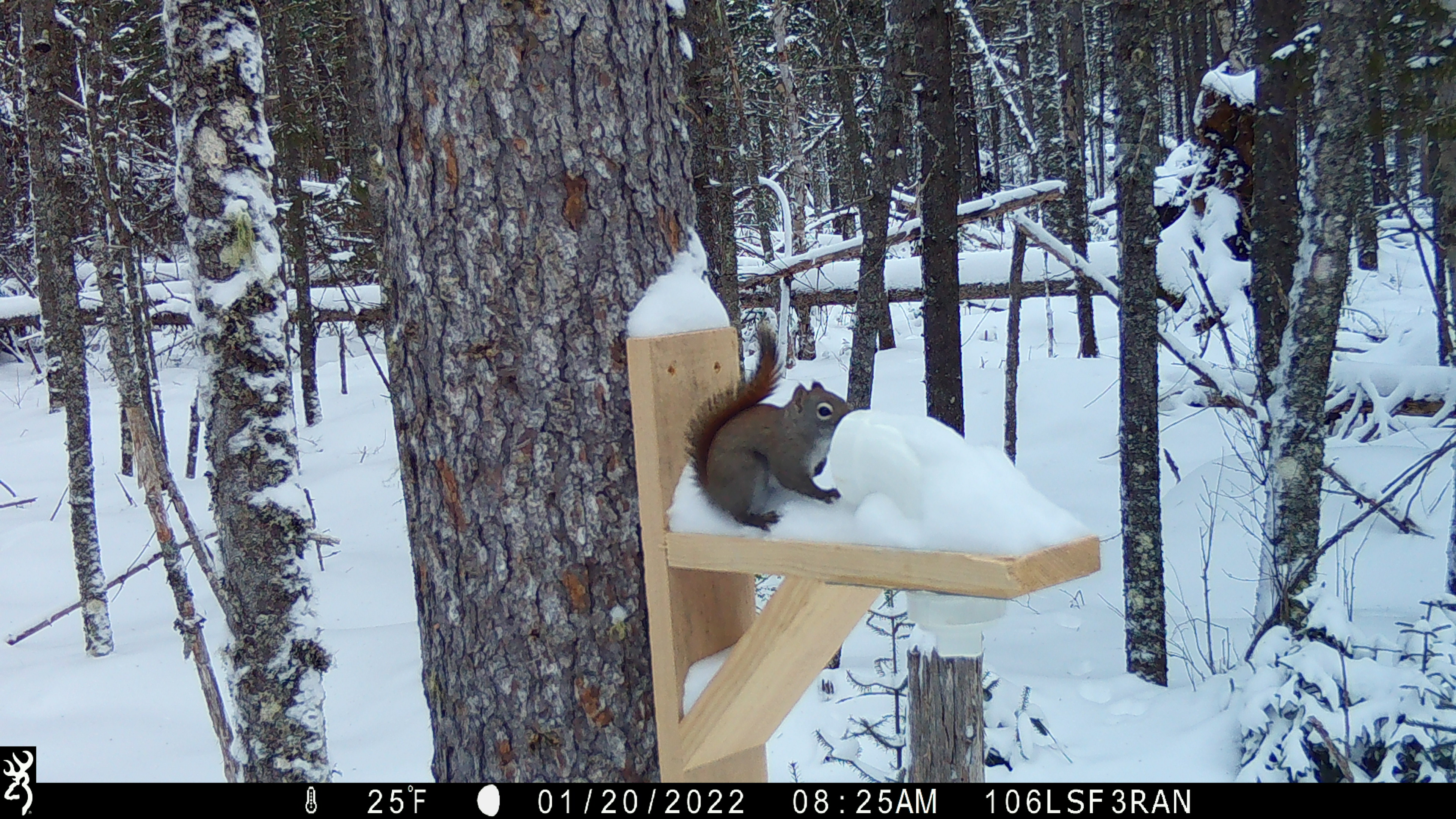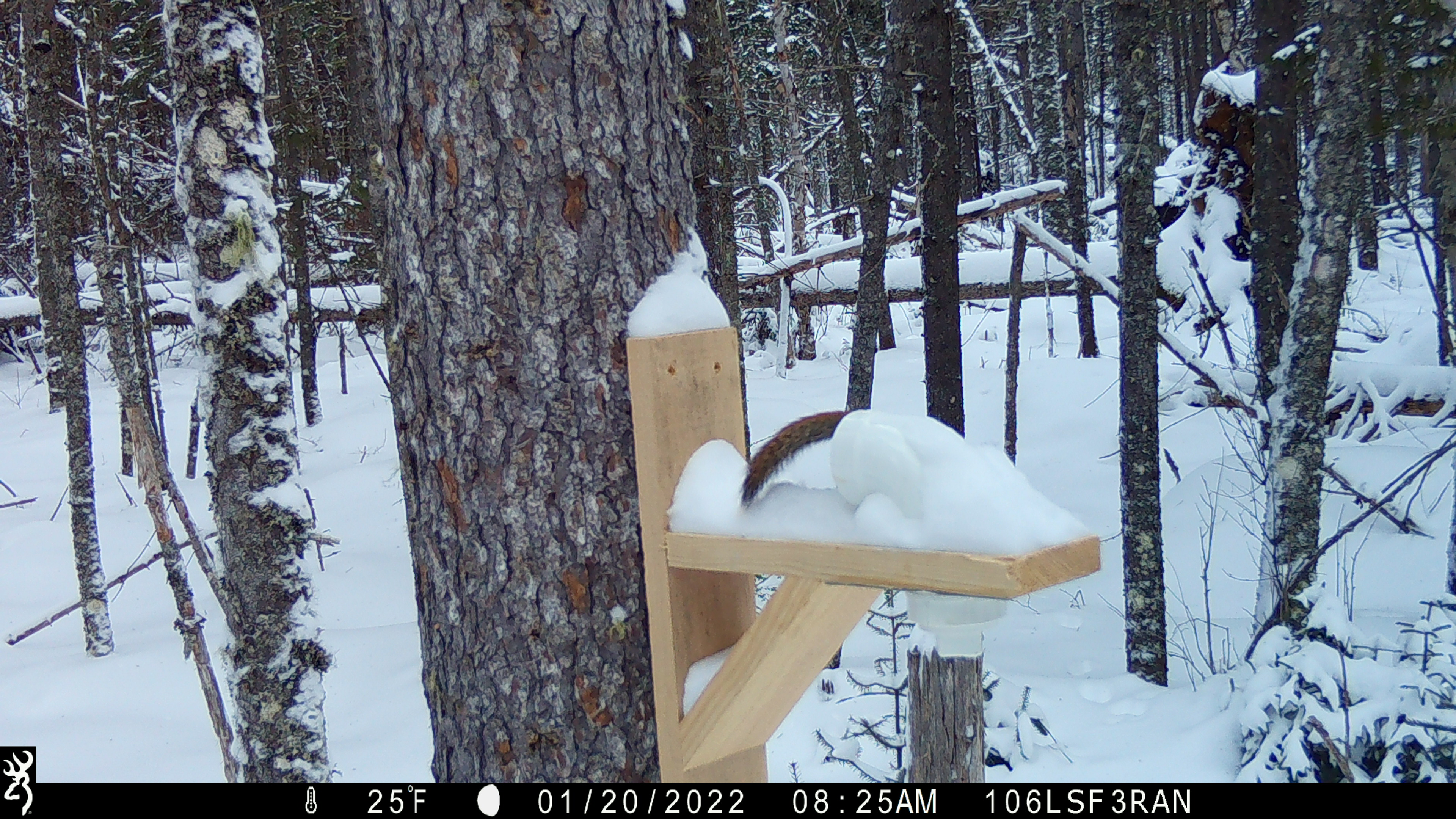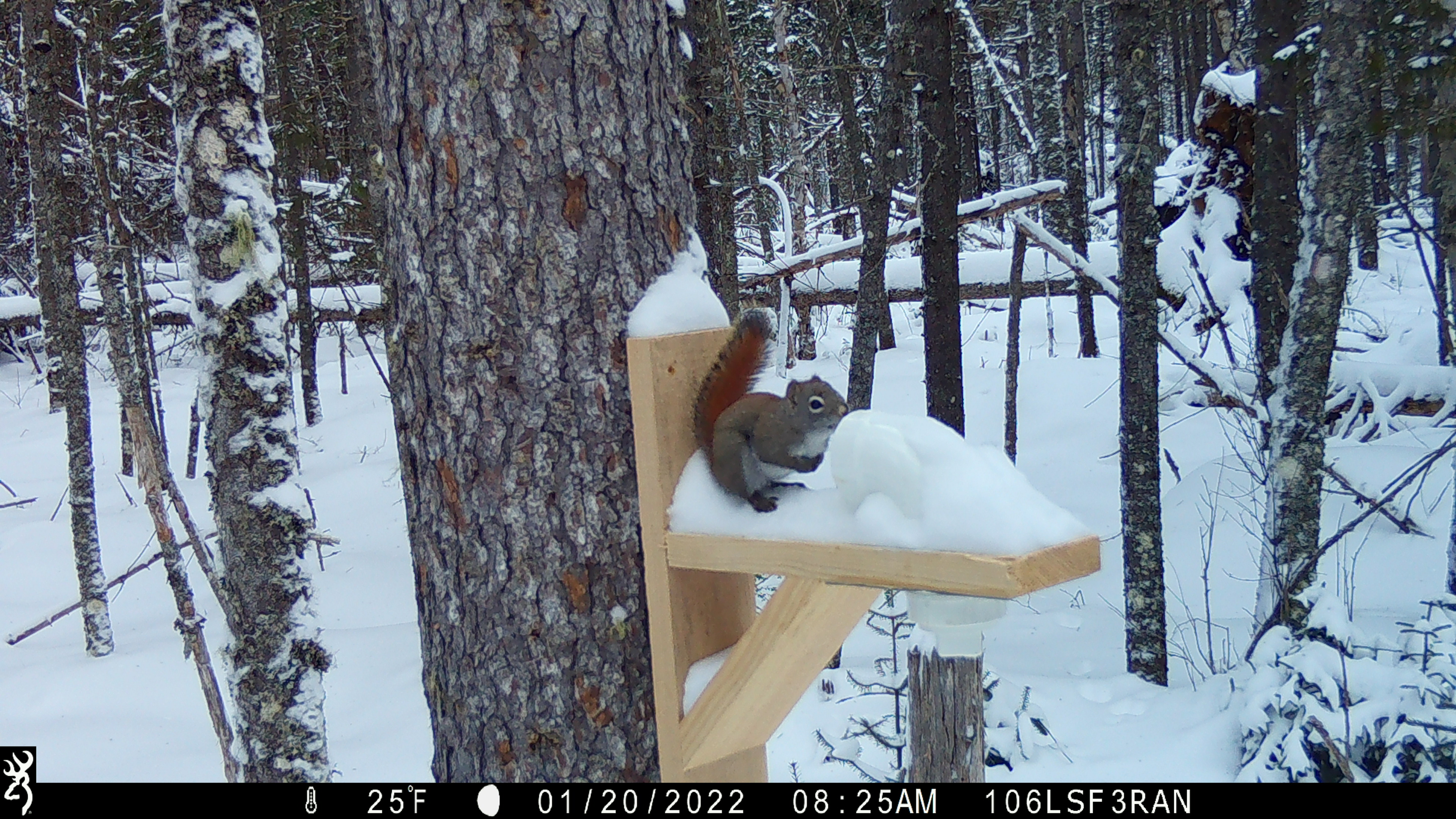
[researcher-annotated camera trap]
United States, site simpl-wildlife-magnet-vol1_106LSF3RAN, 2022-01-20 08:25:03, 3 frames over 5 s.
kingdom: Animalia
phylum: Chordata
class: Mammalia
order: Rodentia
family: Sciuridae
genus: Tamiasciurus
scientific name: Tamiasciurus hudsonicus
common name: red squirrel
Red squirrel (Tamiasciurus hudsonicus).